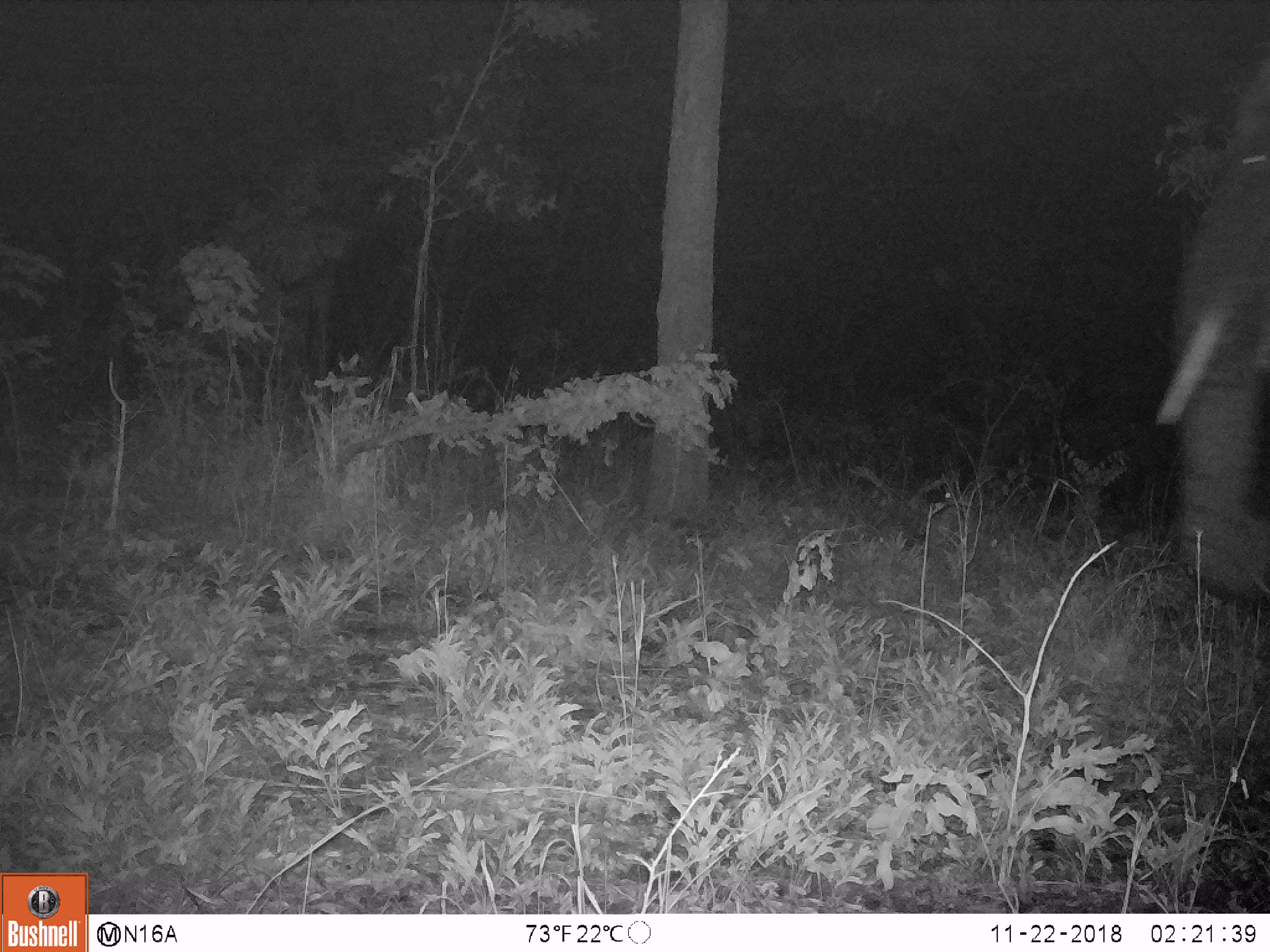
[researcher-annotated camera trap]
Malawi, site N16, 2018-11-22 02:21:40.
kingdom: Animalia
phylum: Chordata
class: Mammalia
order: Proboscidea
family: Elephantidae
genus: Loxodonta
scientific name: Loxodonta africana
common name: african savanna elephant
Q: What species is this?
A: African savanna elephant (Loxodonta africana).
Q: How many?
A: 1.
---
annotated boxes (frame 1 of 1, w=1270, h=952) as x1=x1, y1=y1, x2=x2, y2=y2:
african savanna elephant: x1=1153, y1=51, x2=1269, y2=598